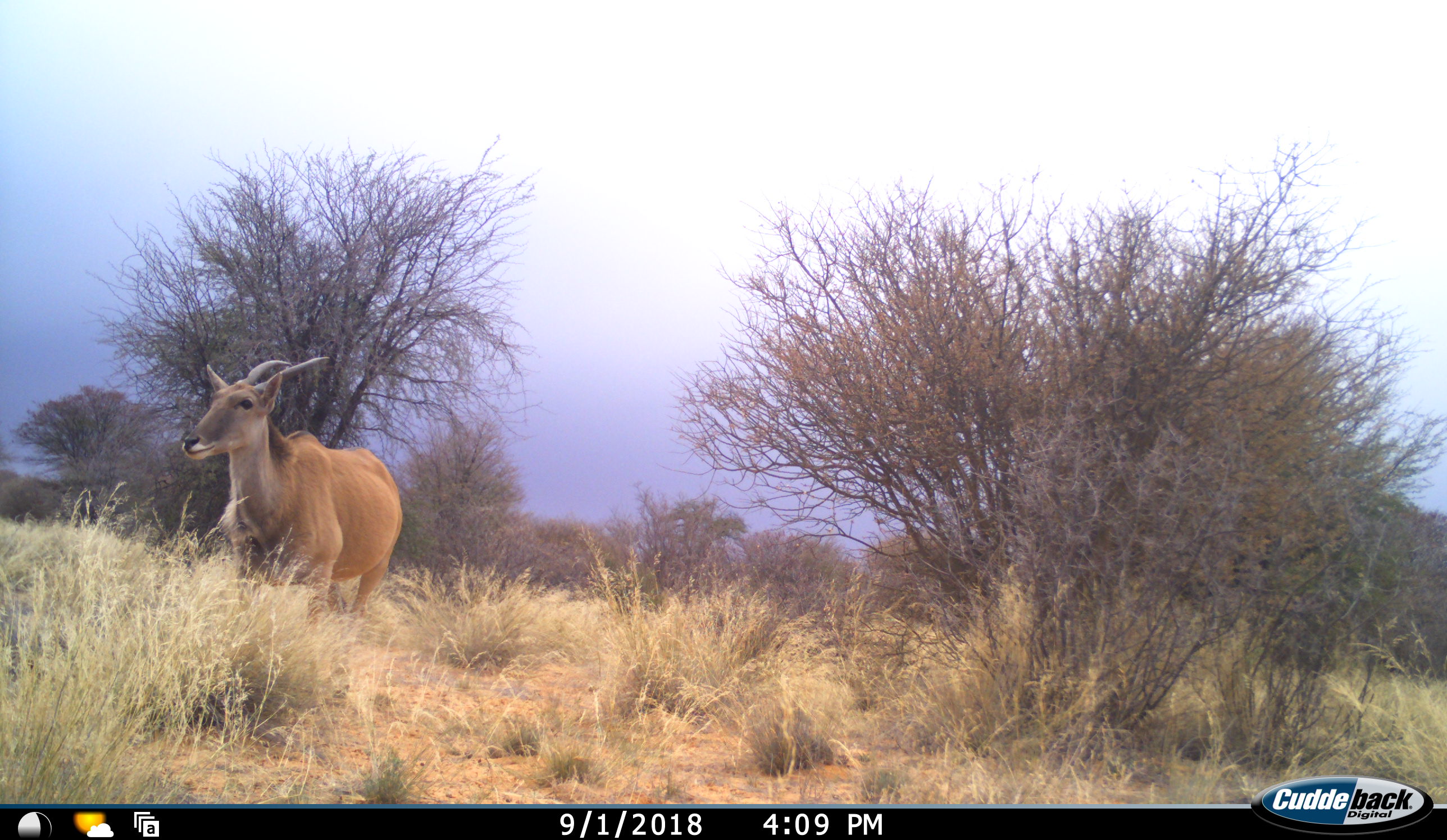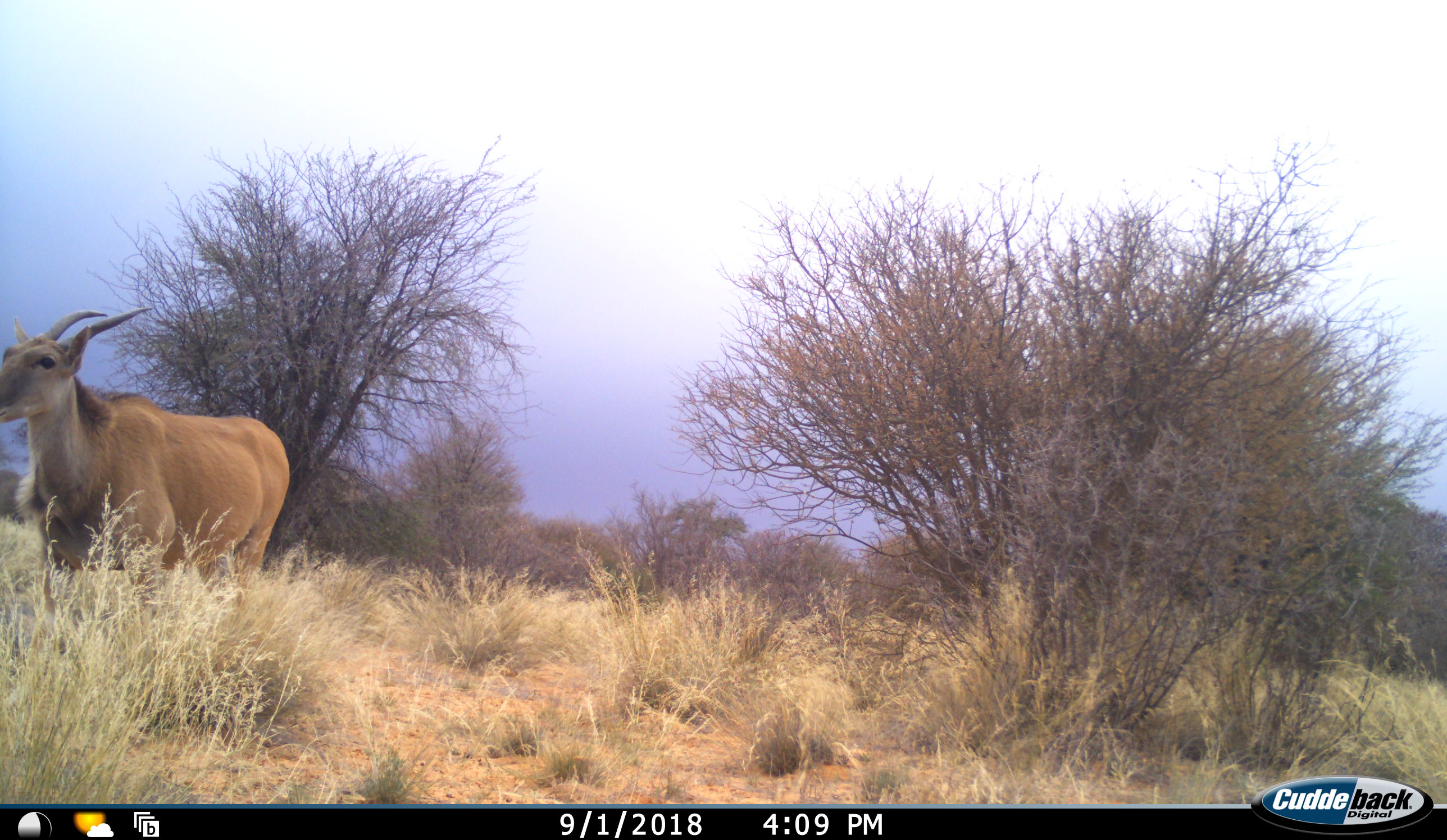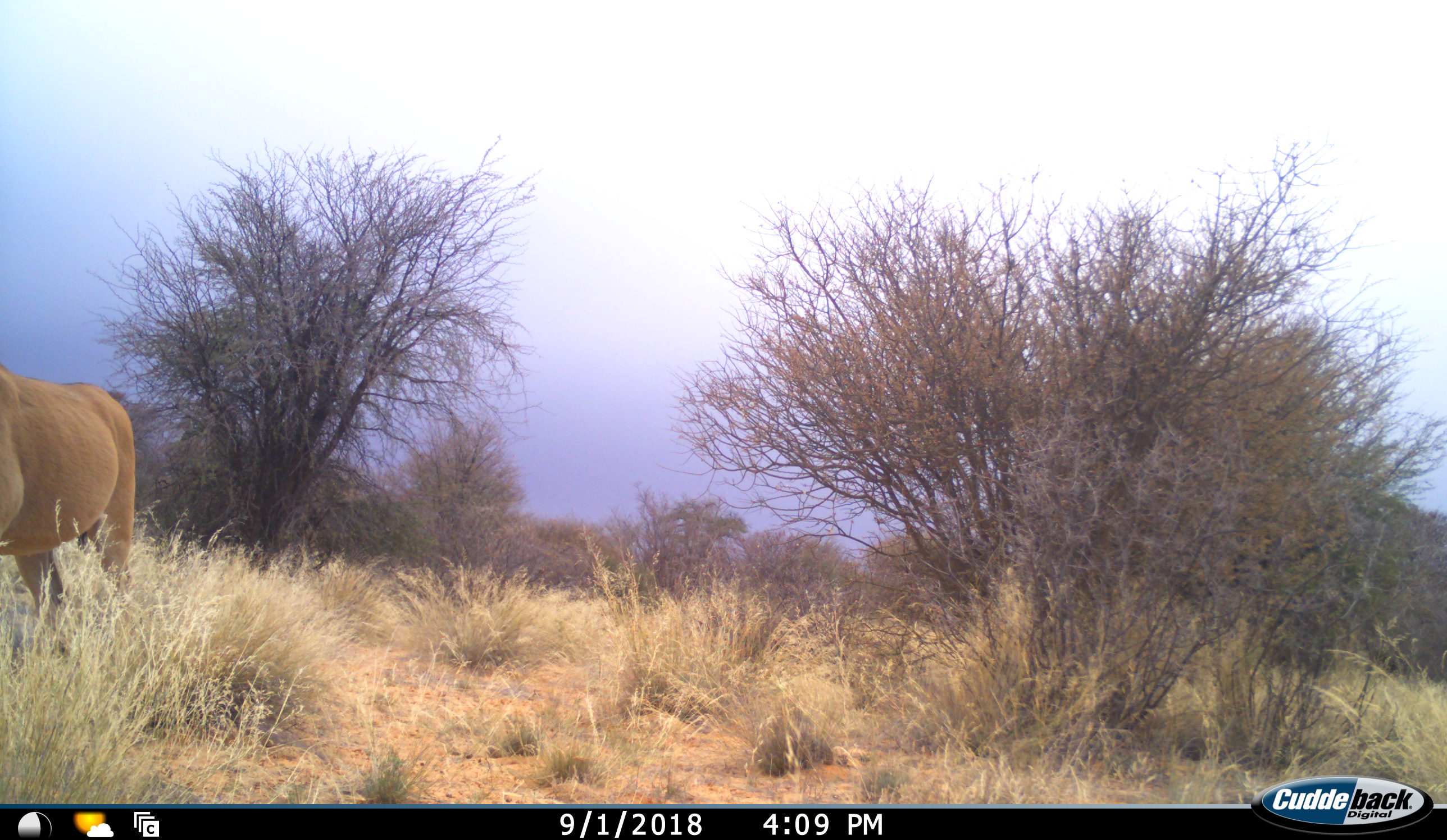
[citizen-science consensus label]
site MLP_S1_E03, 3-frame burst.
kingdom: Animalia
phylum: Chordata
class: Mammalia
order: Artiodactyla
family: Bovidae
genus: Tragelaphus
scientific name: Tragelaphus oryx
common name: eland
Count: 1.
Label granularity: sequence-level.